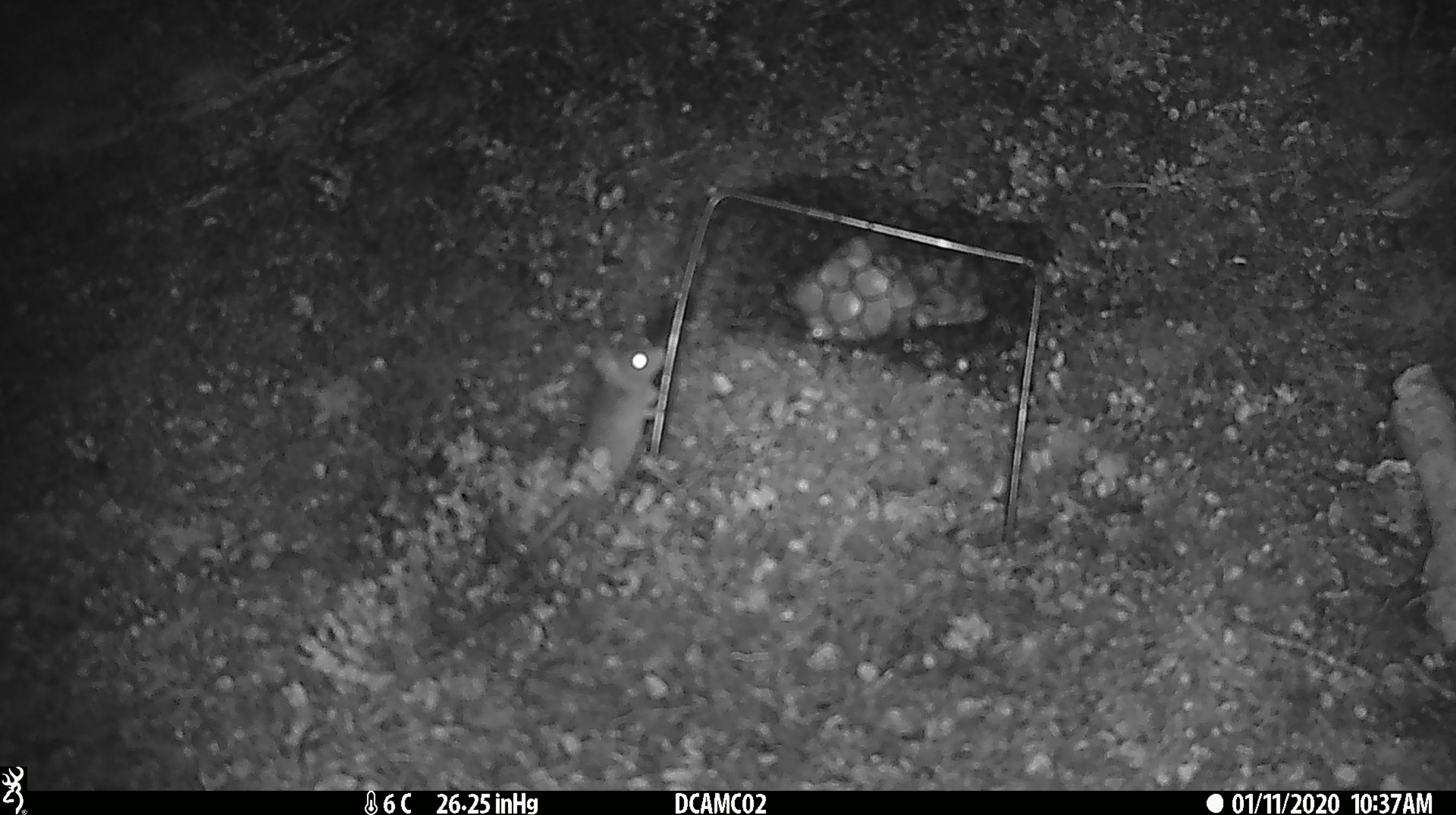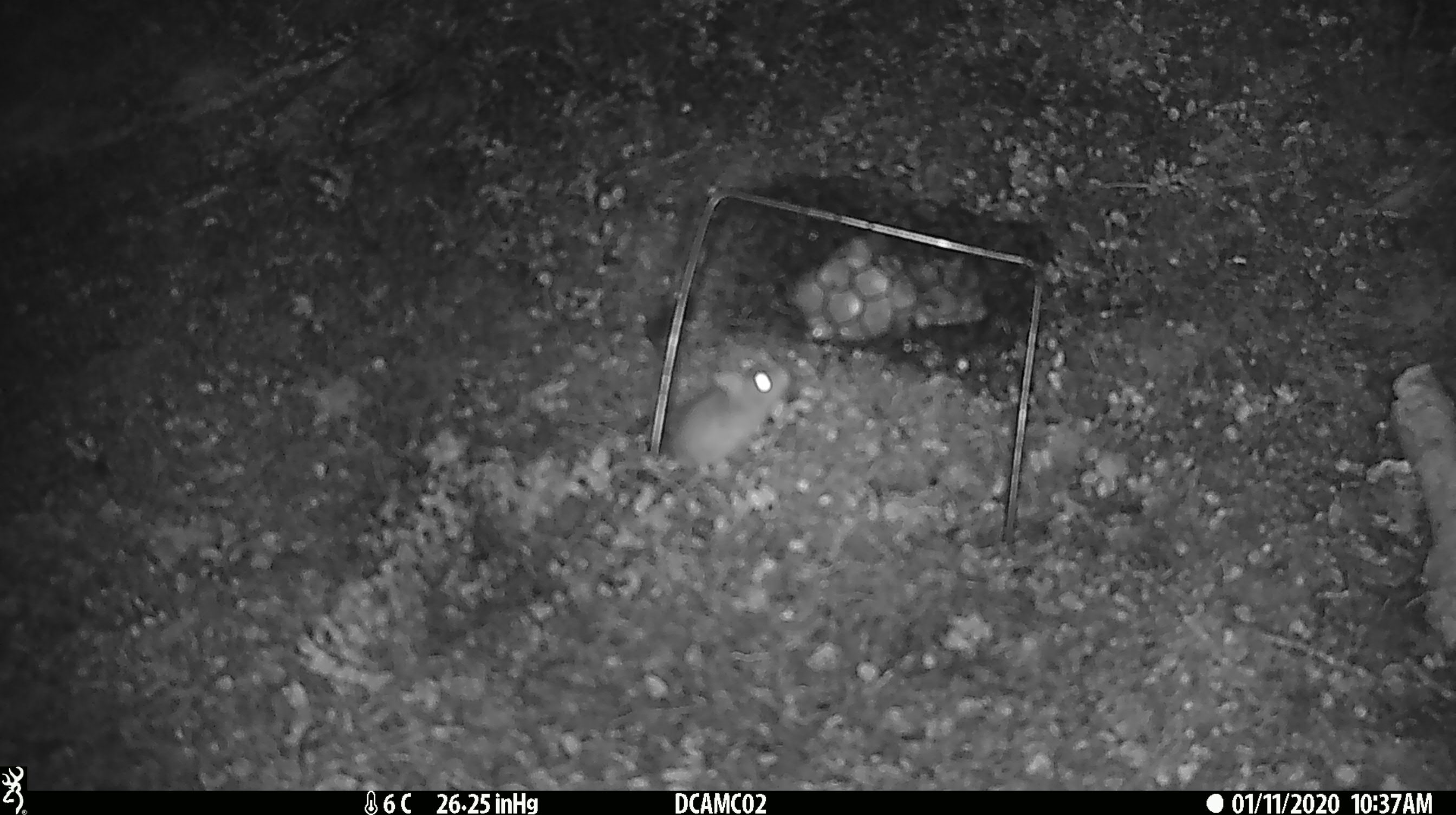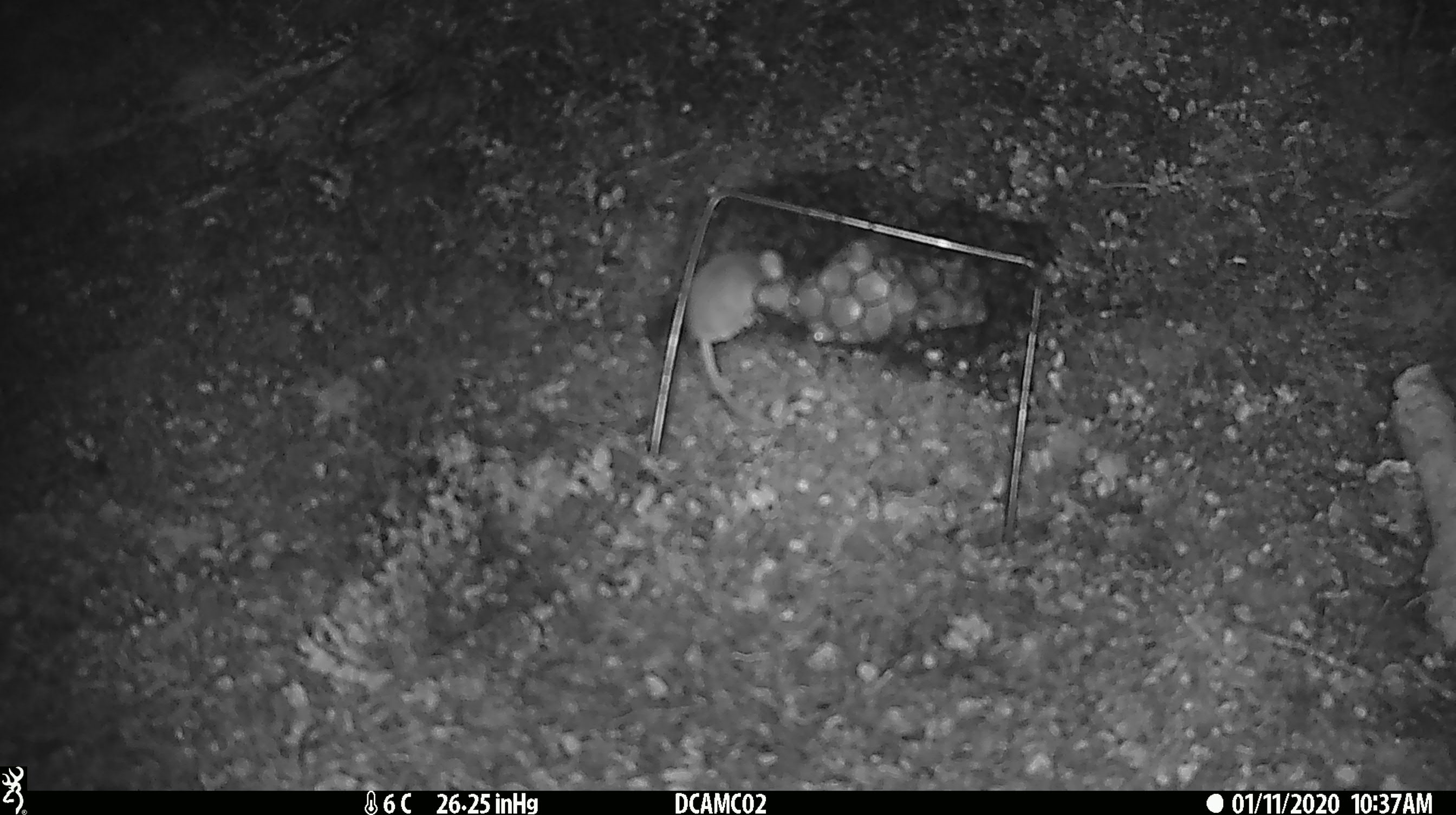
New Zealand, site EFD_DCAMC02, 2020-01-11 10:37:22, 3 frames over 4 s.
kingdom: Animalia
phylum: Chordata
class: Mammalia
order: Rodentia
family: Muridae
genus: Mus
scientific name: Mus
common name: mouse